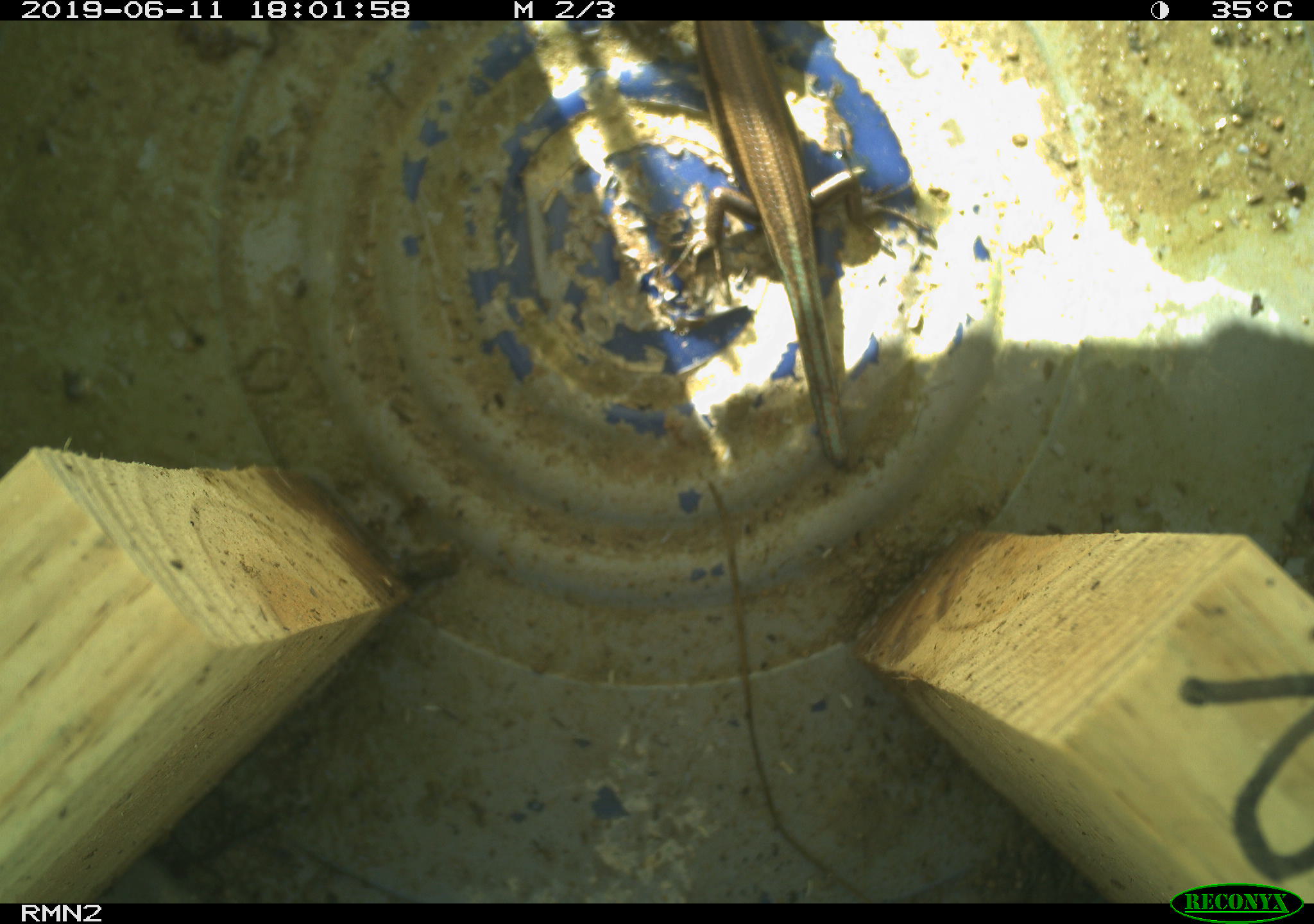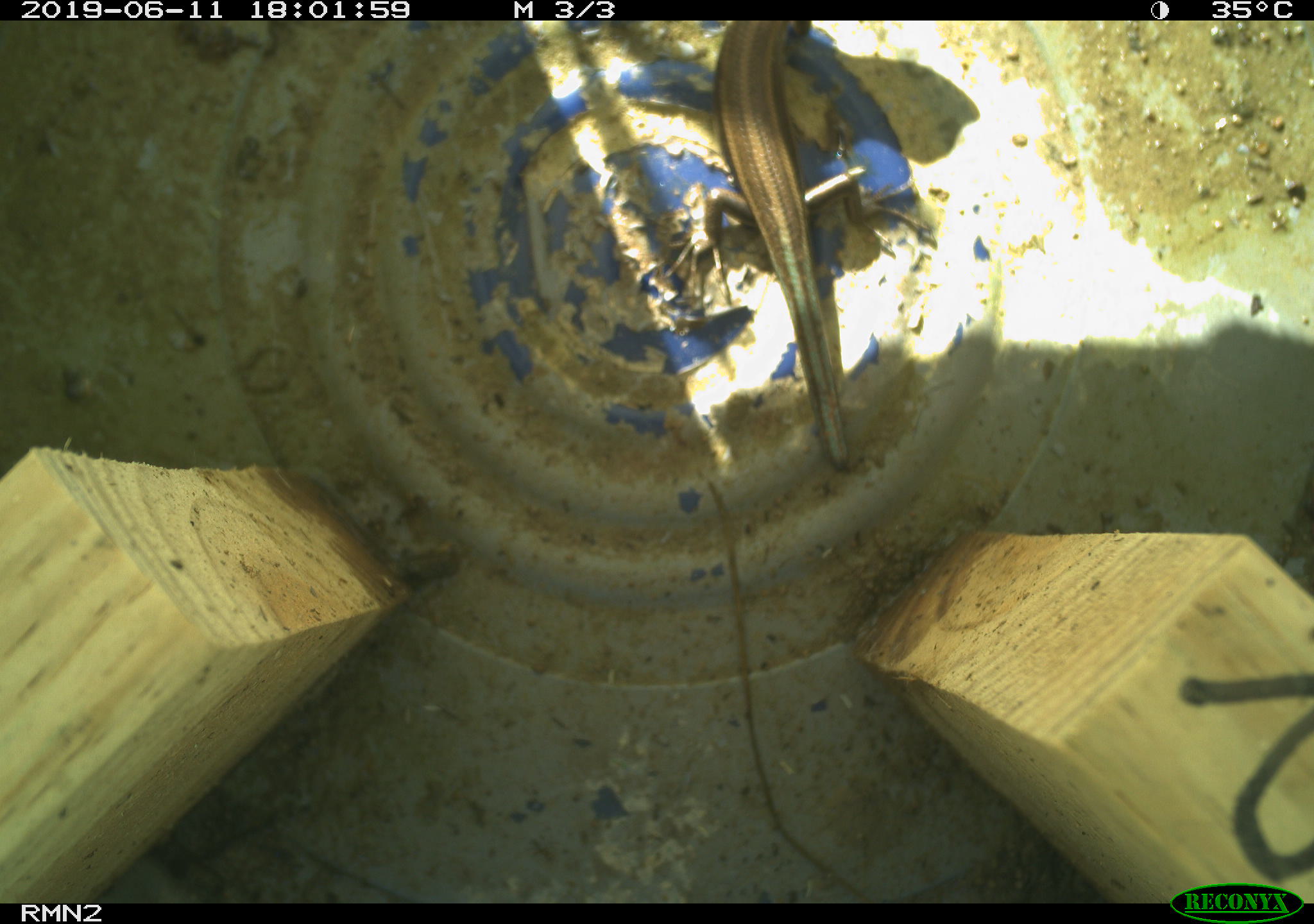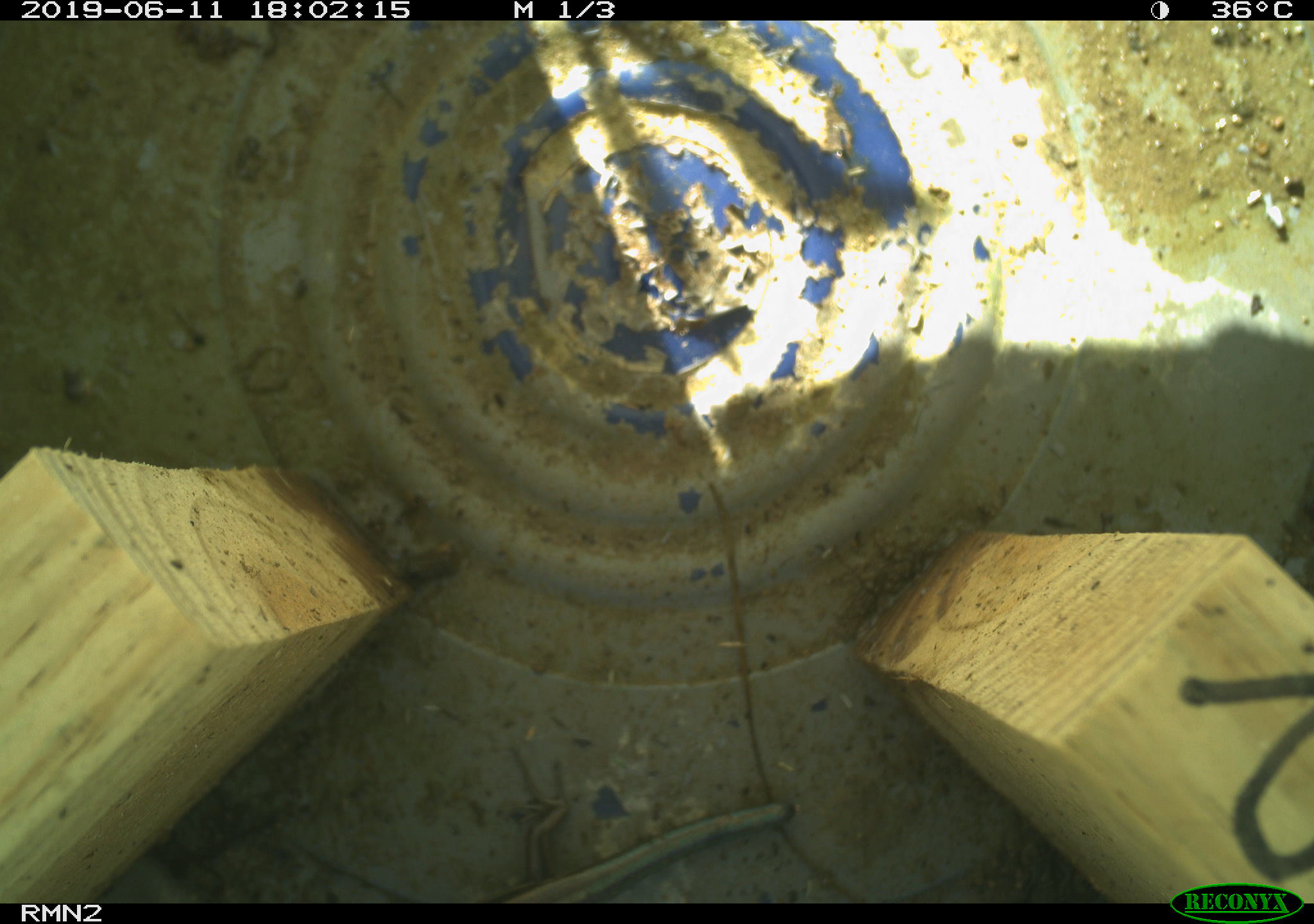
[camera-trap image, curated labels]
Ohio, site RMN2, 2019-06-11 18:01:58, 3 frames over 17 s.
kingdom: Animalia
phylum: Chordata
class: Reptilia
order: Squamata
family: Scincidae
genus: Plestiodon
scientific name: Plestiodon fasciatus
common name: common five-lined skink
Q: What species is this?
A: Common five-lined skink (Plestiodon fasciatus).